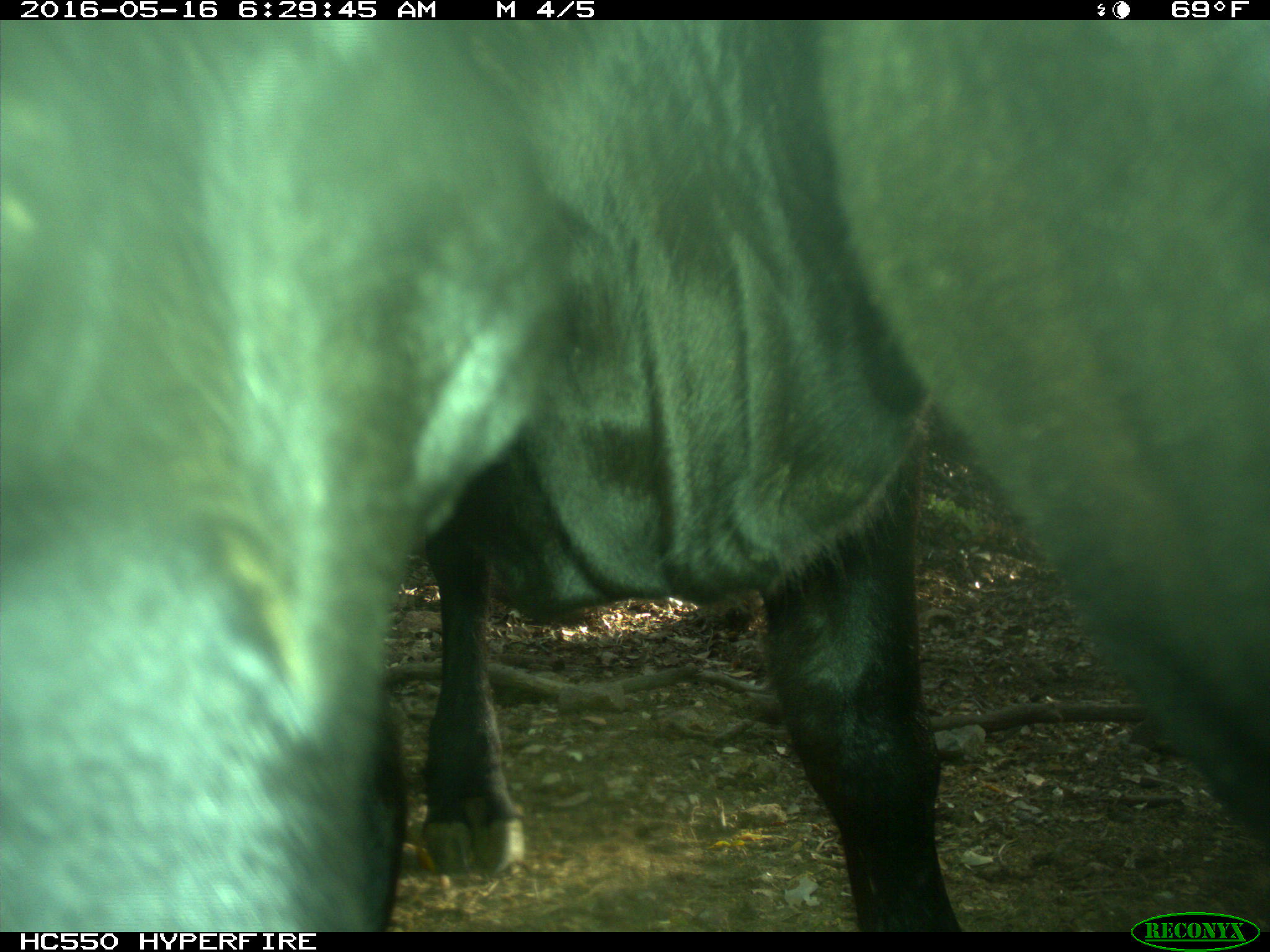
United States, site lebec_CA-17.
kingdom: Animalia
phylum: Chordata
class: Mammalia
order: Artiodactyla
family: Bovidae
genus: Bos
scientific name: Bos taurus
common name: domestic cow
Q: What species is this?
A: Bos taurus (domestic cow).